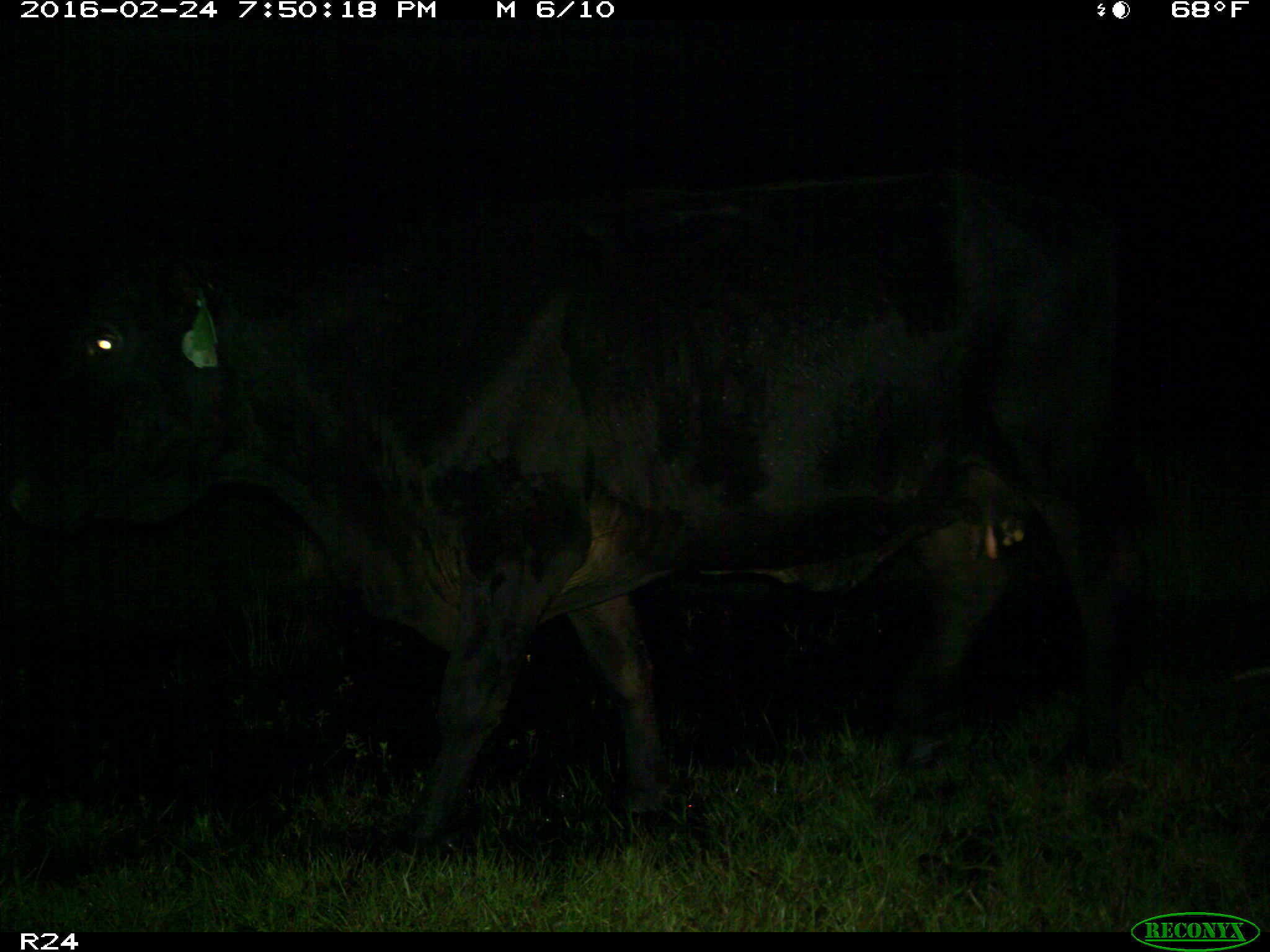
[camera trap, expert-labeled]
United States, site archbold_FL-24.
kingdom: Animalia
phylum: Chordata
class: Mammalia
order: Artiodactyla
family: Bovidae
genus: Bos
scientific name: Bos taurus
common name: domestic cow